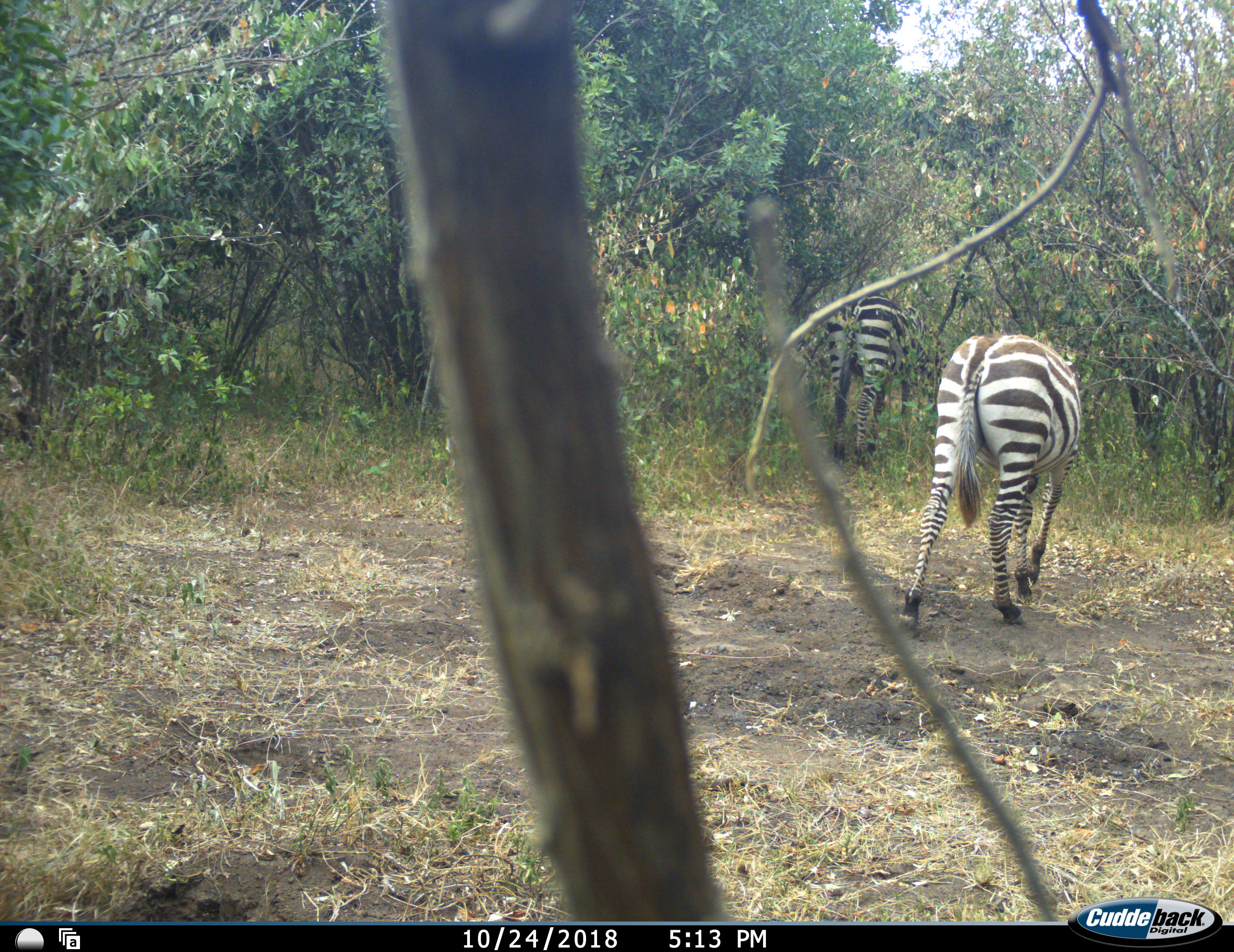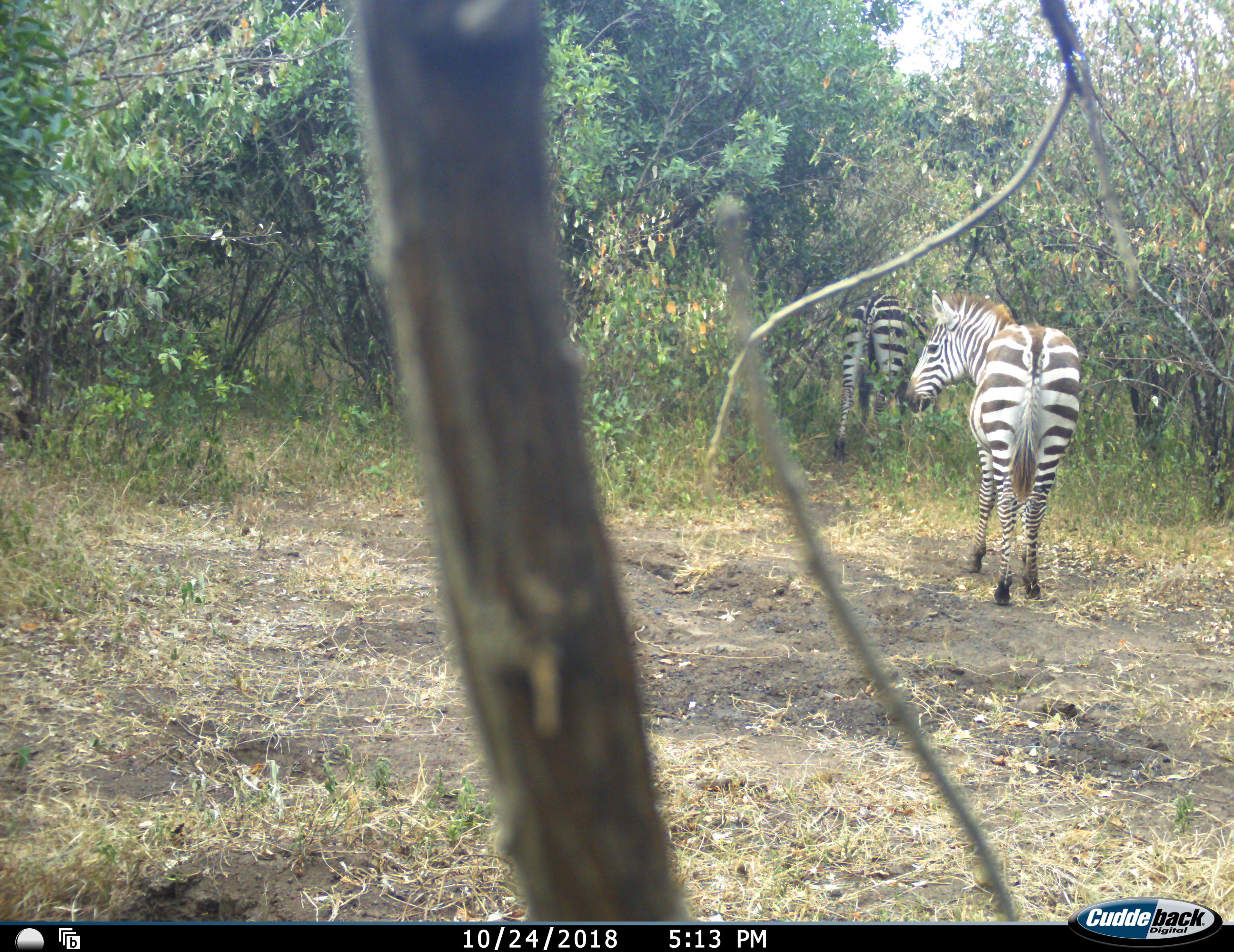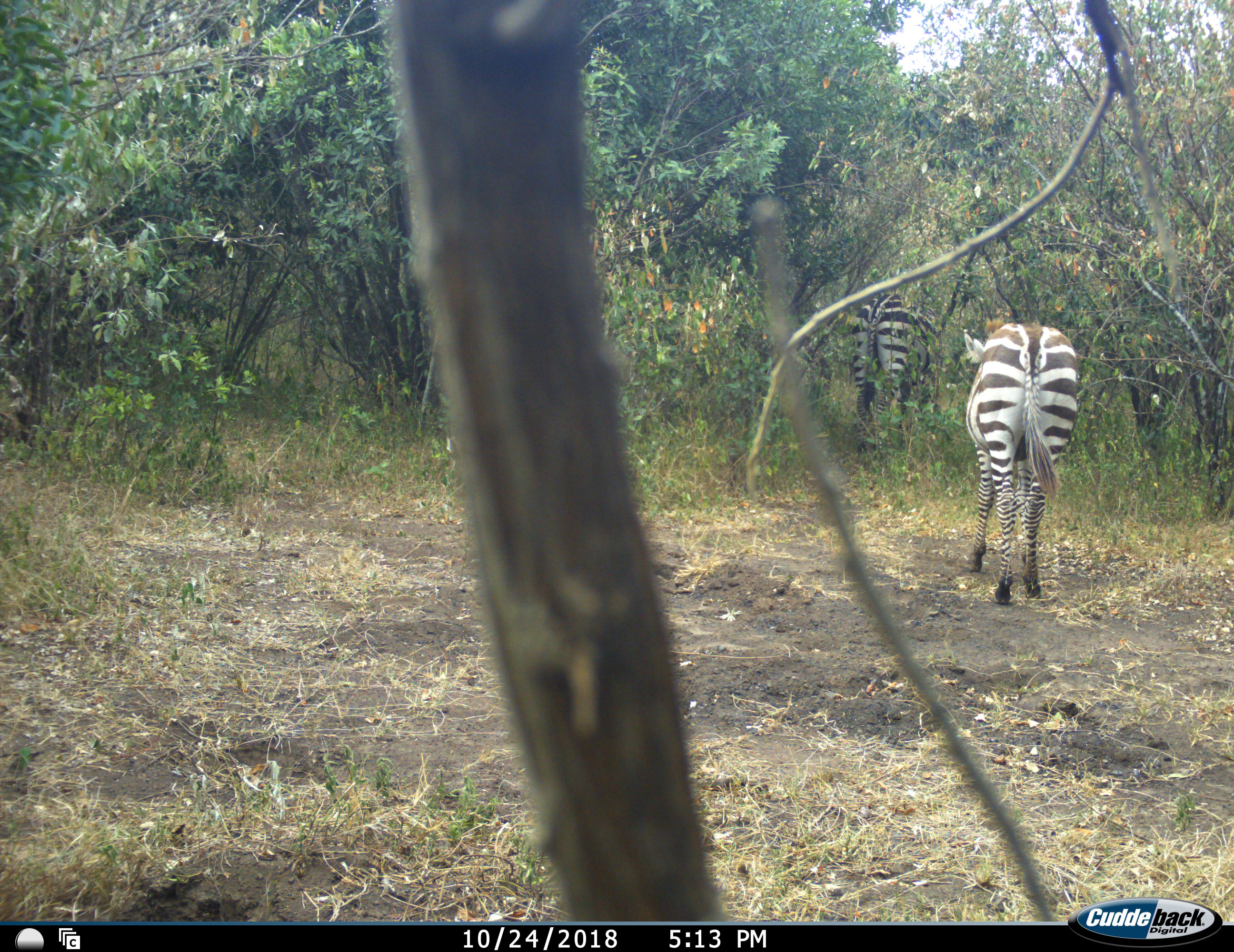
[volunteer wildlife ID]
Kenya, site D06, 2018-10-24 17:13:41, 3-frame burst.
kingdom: Animalia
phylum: Chordata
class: Mammalia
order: Perissodactyla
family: Equidae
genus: Equus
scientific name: Equus quagga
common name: plains zebra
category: zebra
Zebra (plains zebra) (Equus quagga), count 2. Behavior (volunteer vote fractions): standing 40%, resting 0%, moving 70%, interacting 0%. Young present (vote fraction): 0%. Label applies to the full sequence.